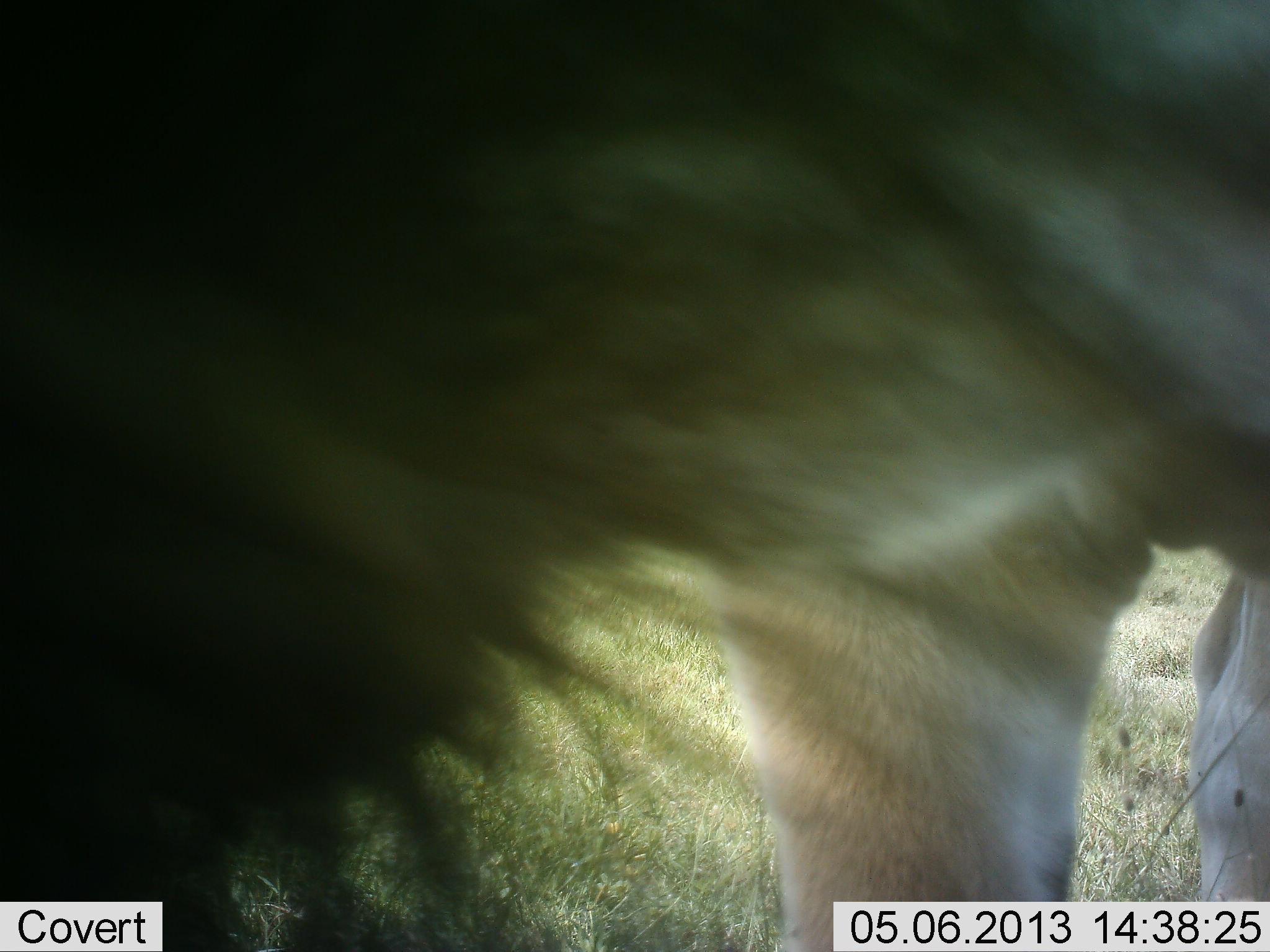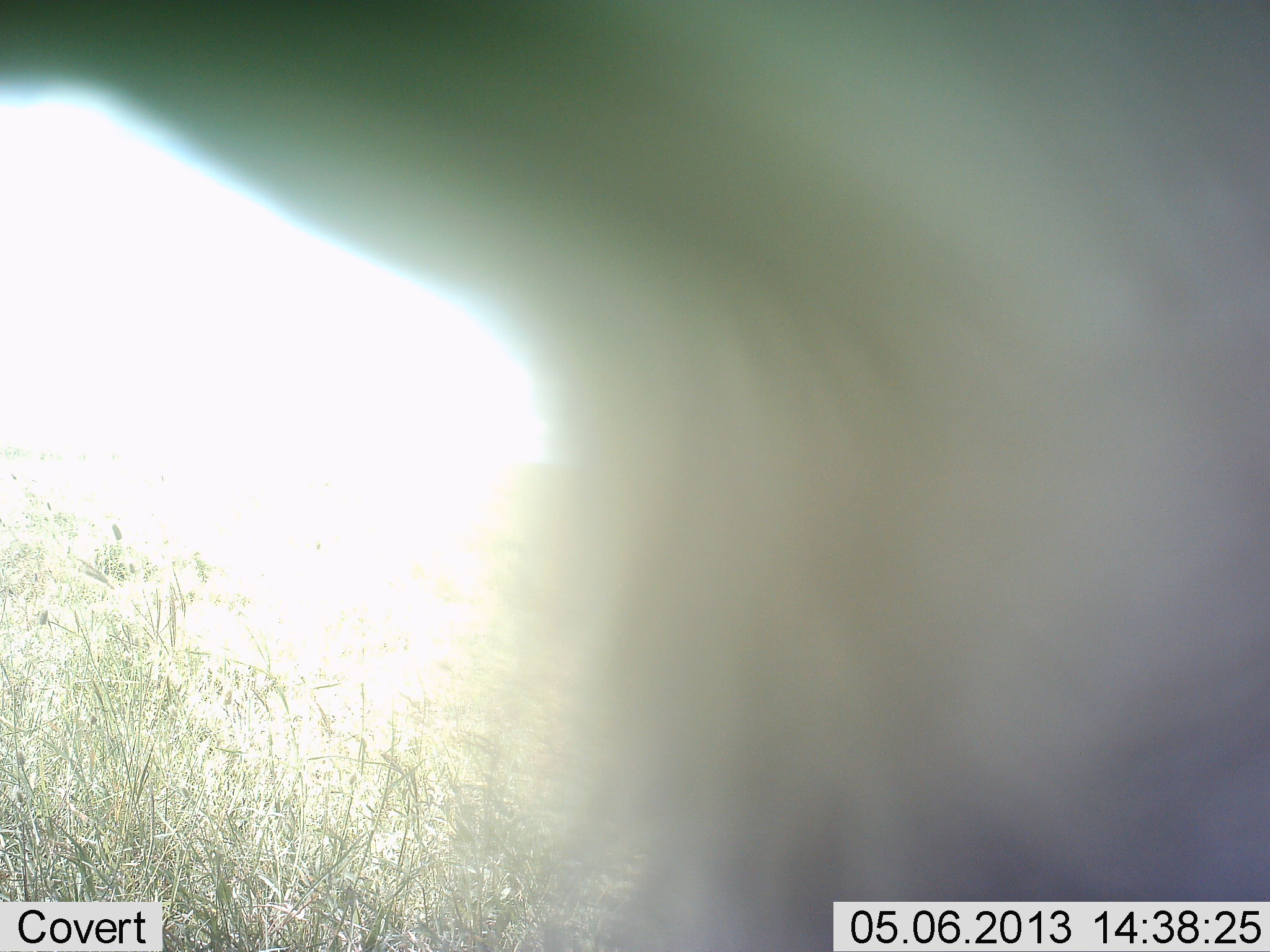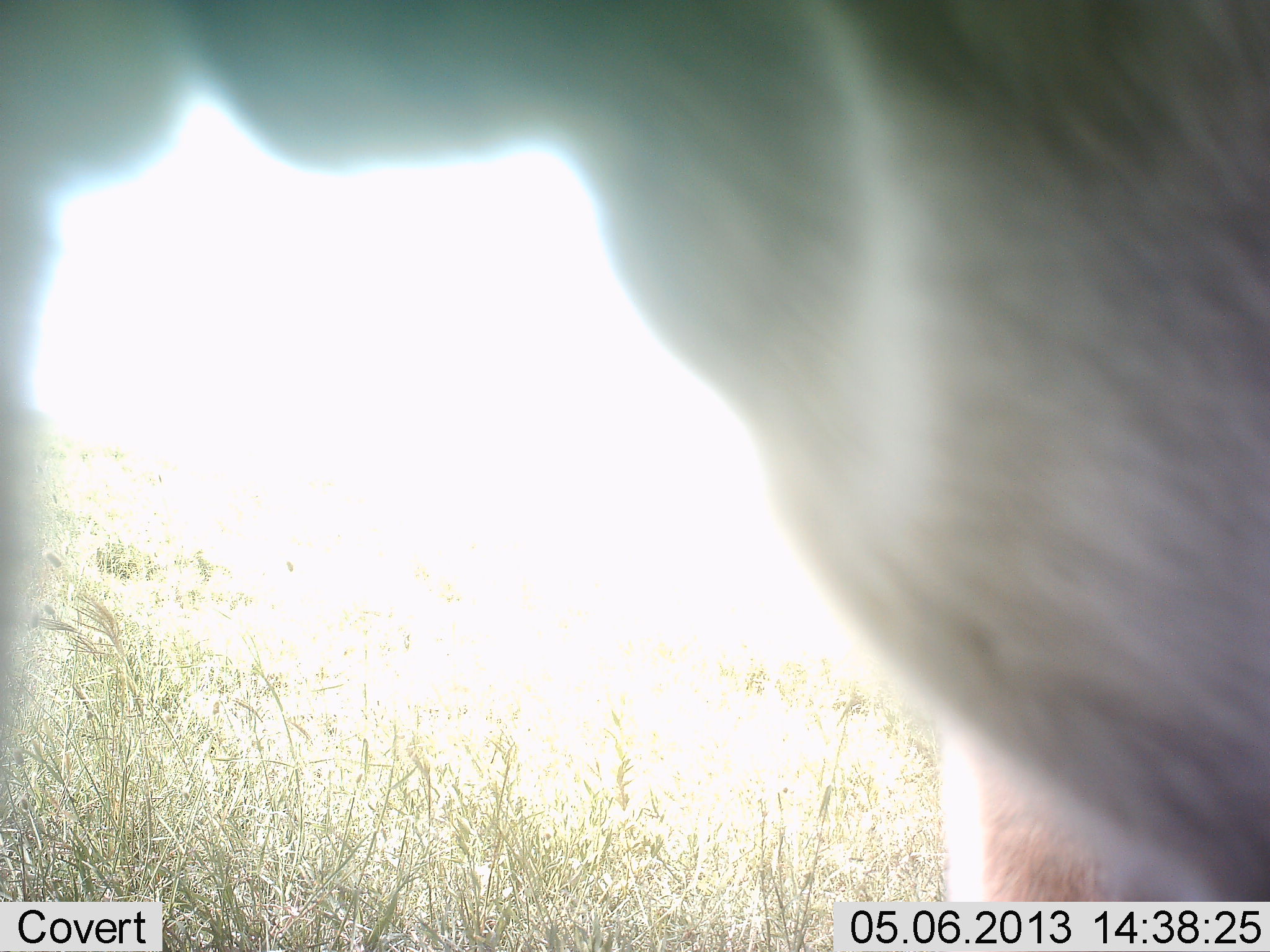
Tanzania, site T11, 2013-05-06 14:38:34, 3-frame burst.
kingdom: Animalia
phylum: Chordata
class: Mammalia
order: Artiodactyla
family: Bovidae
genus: Connochaetes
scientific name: Connochaetes taurinus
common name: blue wildebeest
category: wildebeest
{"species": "wildebeest (blue wildebeest) (Connochaetes taurinus)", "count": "1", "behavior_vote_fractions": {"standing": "29%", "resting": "0%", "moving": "71%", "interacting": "0%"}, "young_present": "0%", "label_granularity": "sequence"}